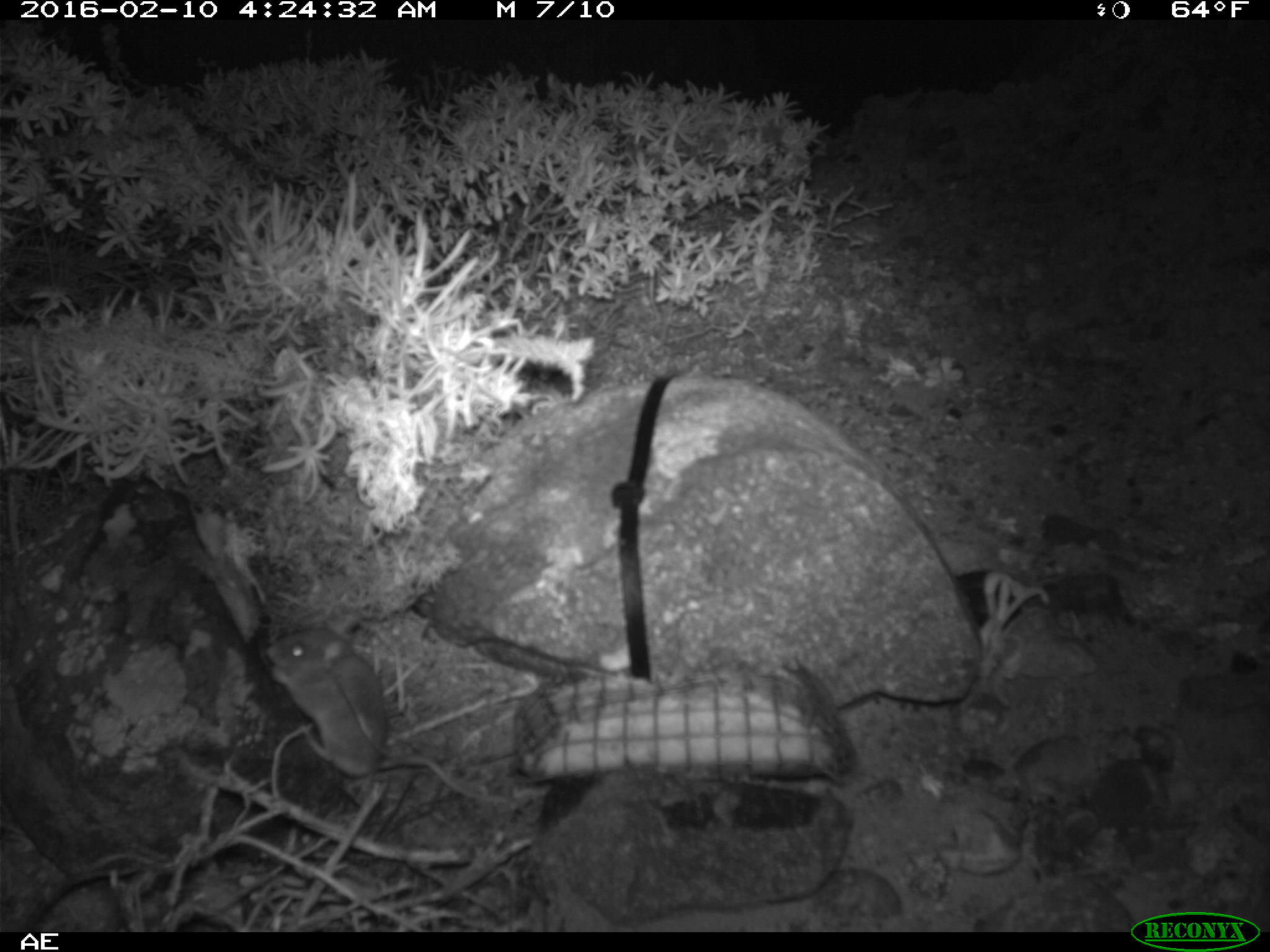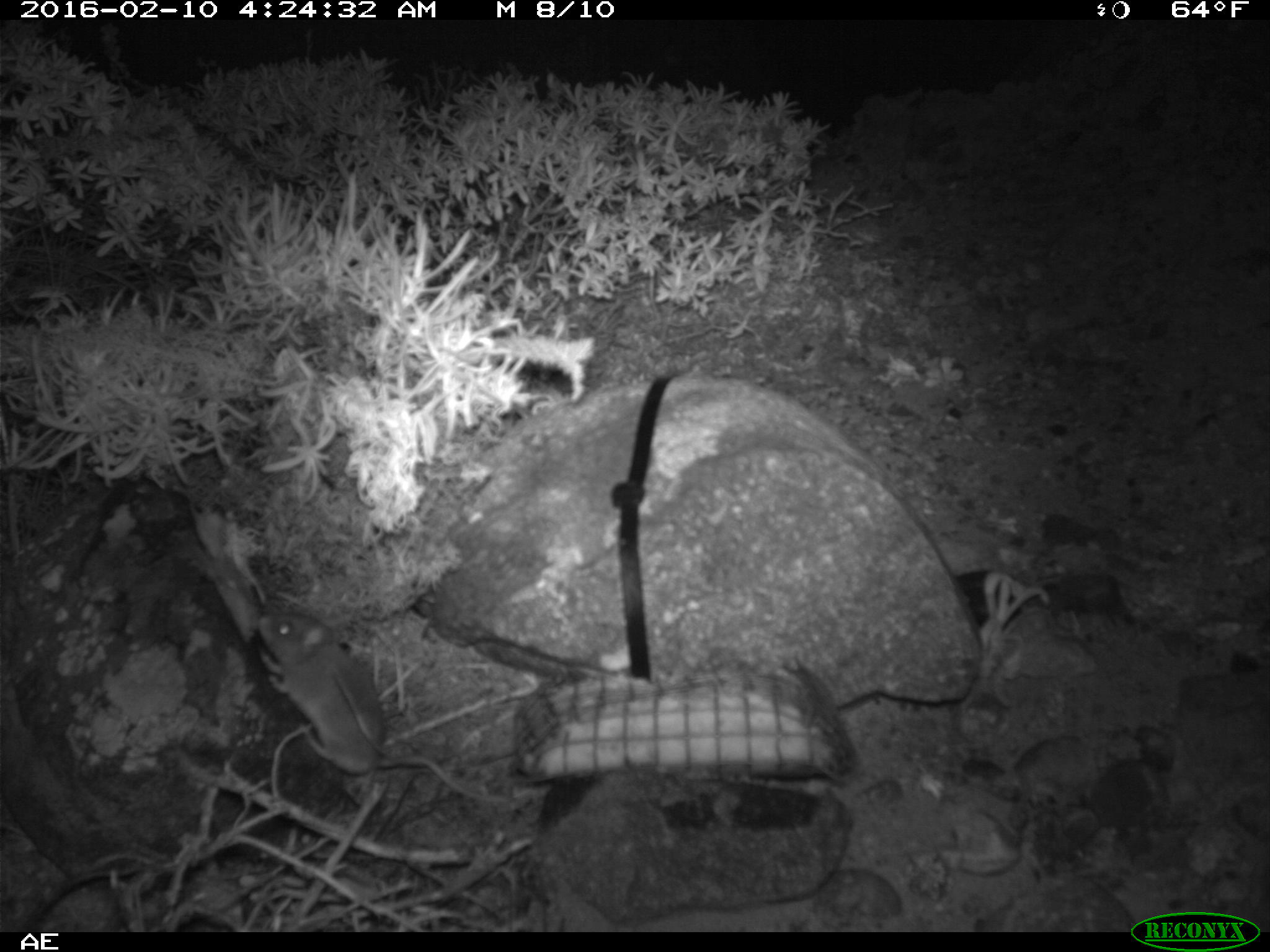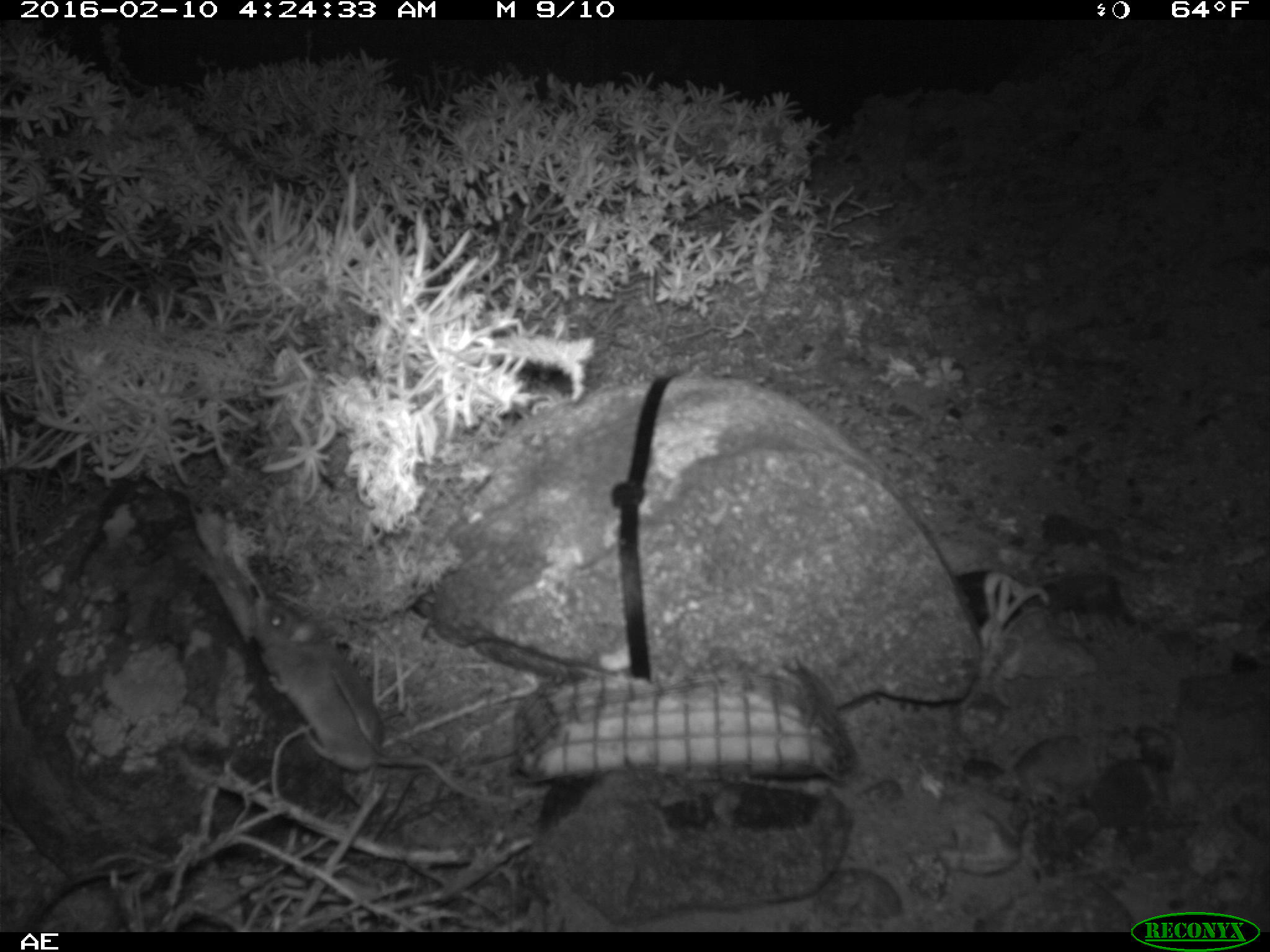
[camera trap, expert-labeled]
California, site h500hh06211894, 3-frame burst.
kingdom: Animalia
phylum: Chordata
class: Mammalia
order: Rodentia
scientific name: Rodentia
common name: rodent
Rodent (Rodentia).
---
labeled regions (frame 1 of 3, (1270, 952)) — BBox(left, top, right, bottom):
rodent: BBox(265, 616, 508, 803)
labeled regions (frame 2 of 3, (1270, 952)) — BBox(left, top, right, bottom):
rodent: BBox(257, 607, 508, 803)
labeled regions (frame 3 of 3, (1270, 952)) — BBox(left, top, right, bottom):
rodent: BBox(251, 596, 506, 801)